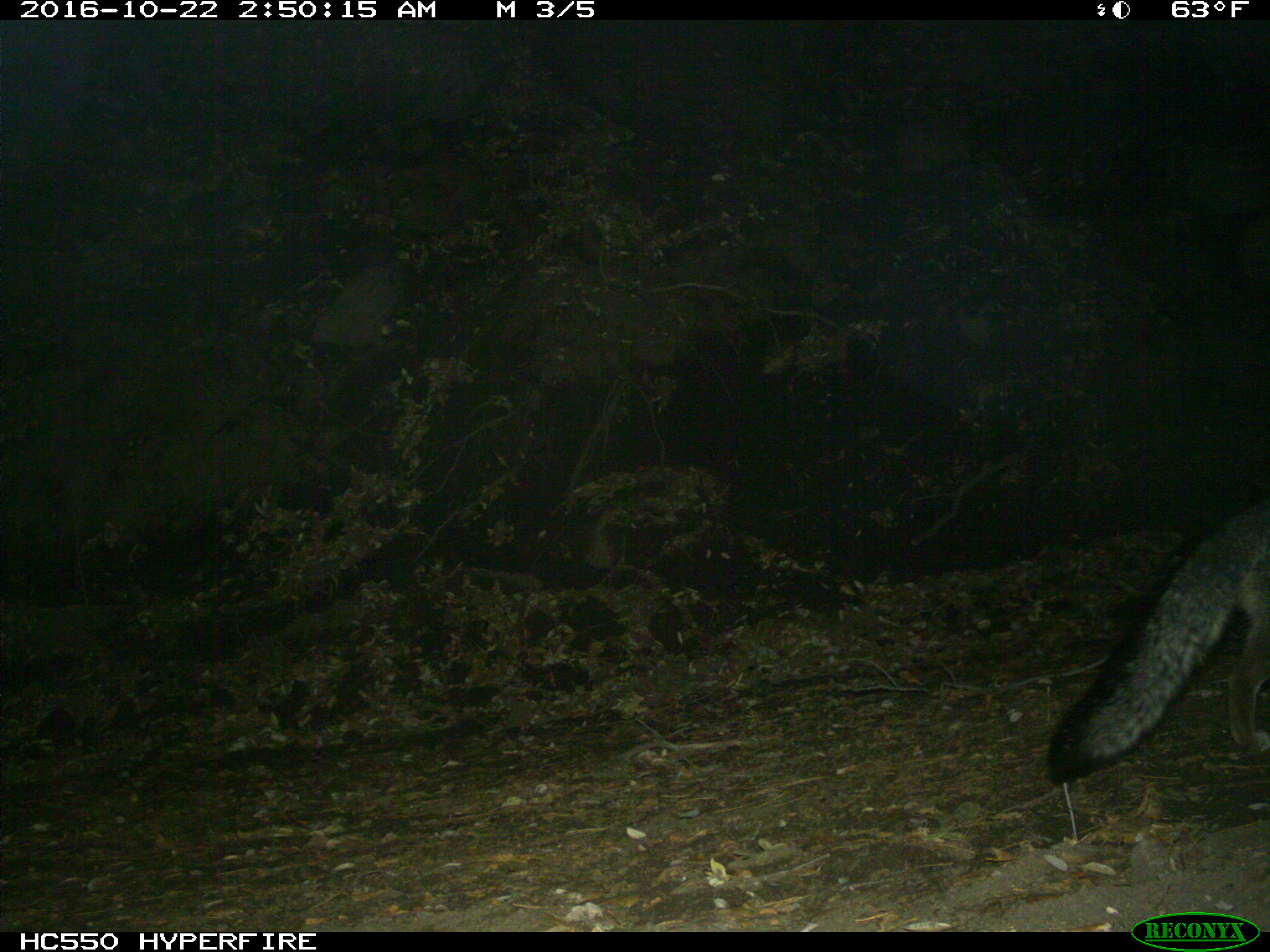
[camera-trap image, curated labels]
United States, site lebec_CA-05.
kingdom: Animalia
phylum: Chordata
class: Mammalia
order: Carnivora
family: Canidae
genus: Urocyon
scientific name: Urocyon cinereoargenteus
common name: gray fox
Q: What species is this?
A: Urocyon cinereoargenteus (gray fox).